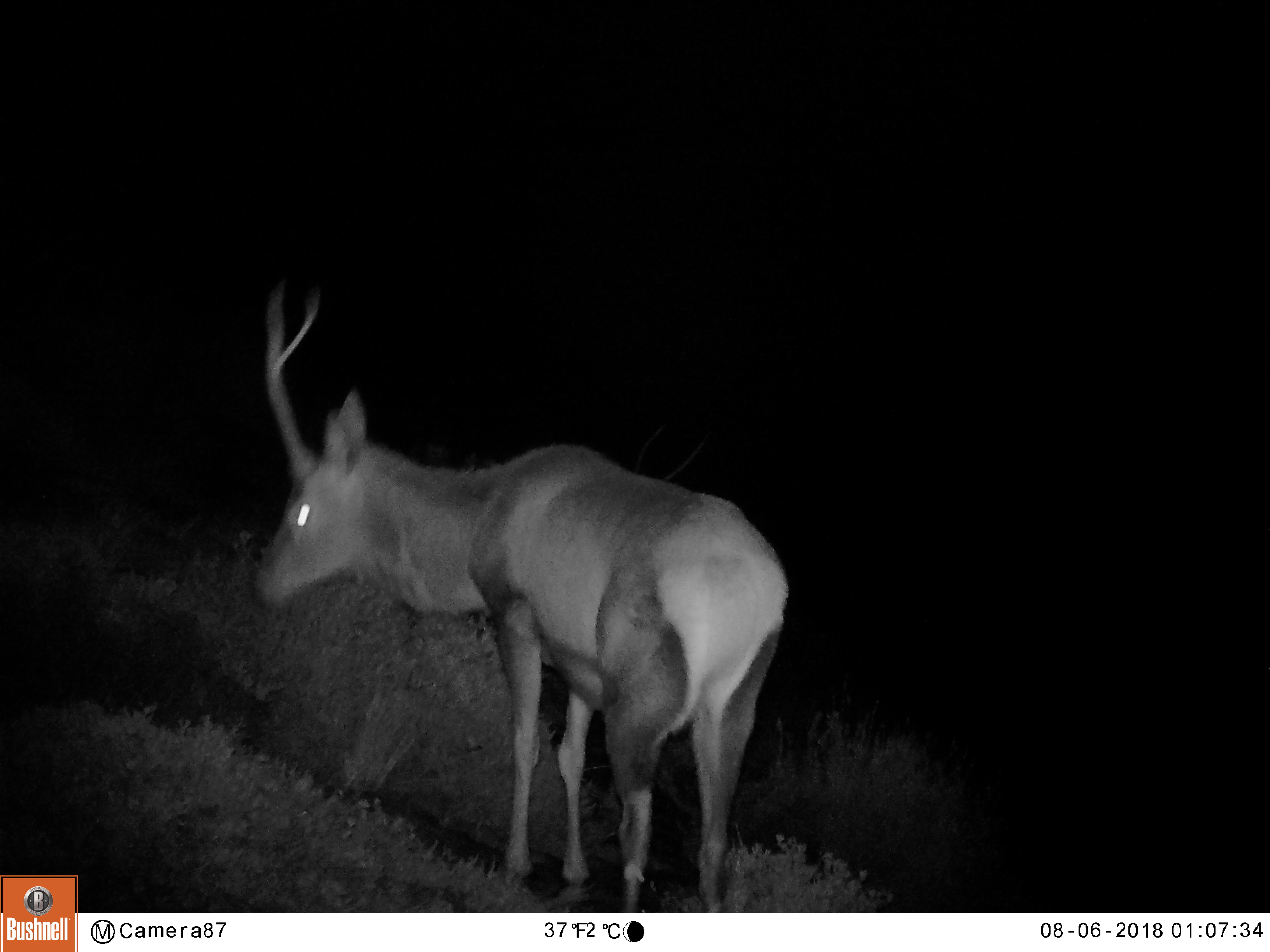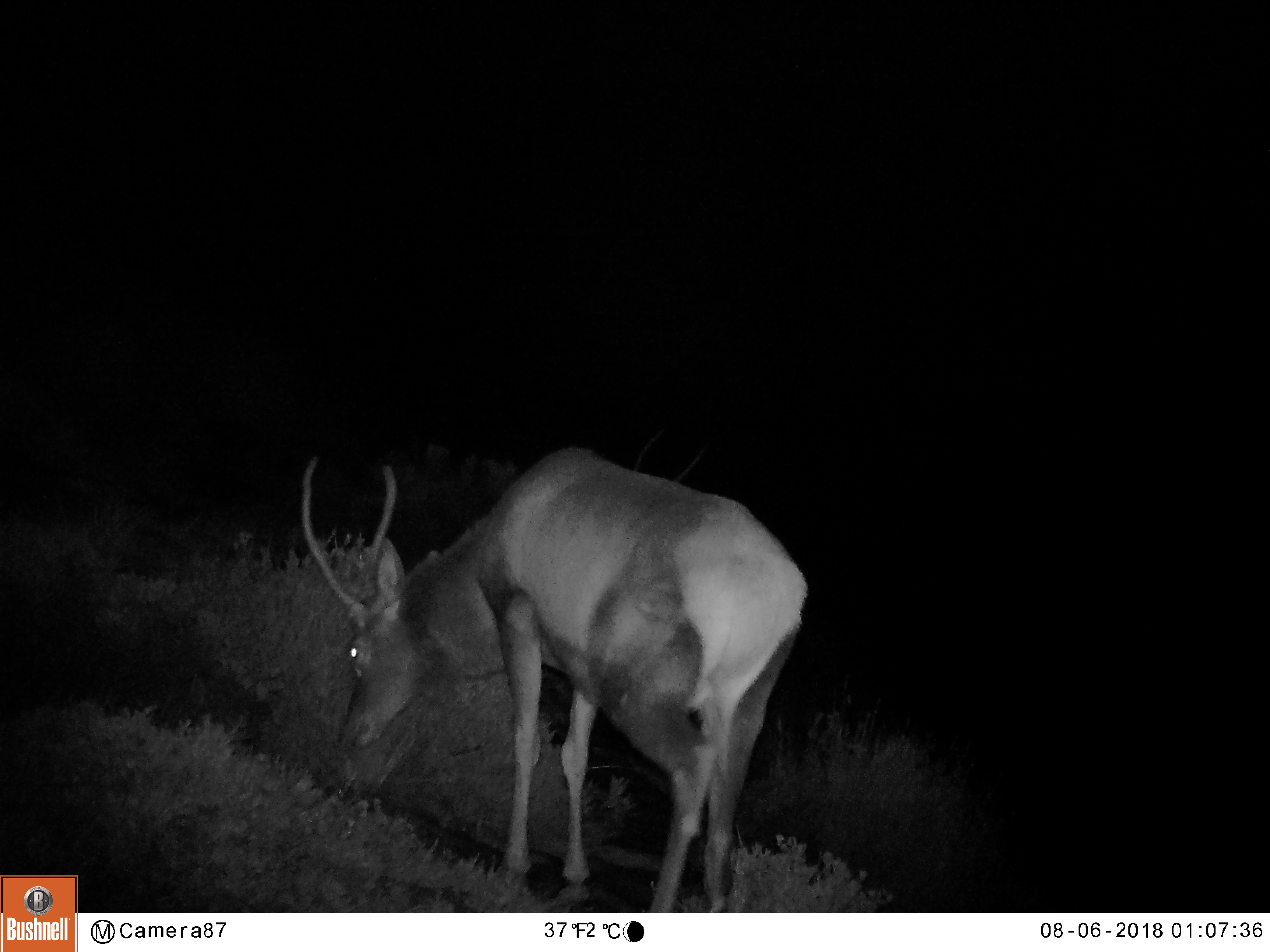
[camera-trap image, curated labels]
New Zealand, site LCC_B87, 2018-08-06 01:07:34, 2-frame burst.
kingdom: Animalia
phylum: Chordata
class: Mammalia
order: Artiodactyla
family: Cervidae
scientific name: Cervidae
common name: deer